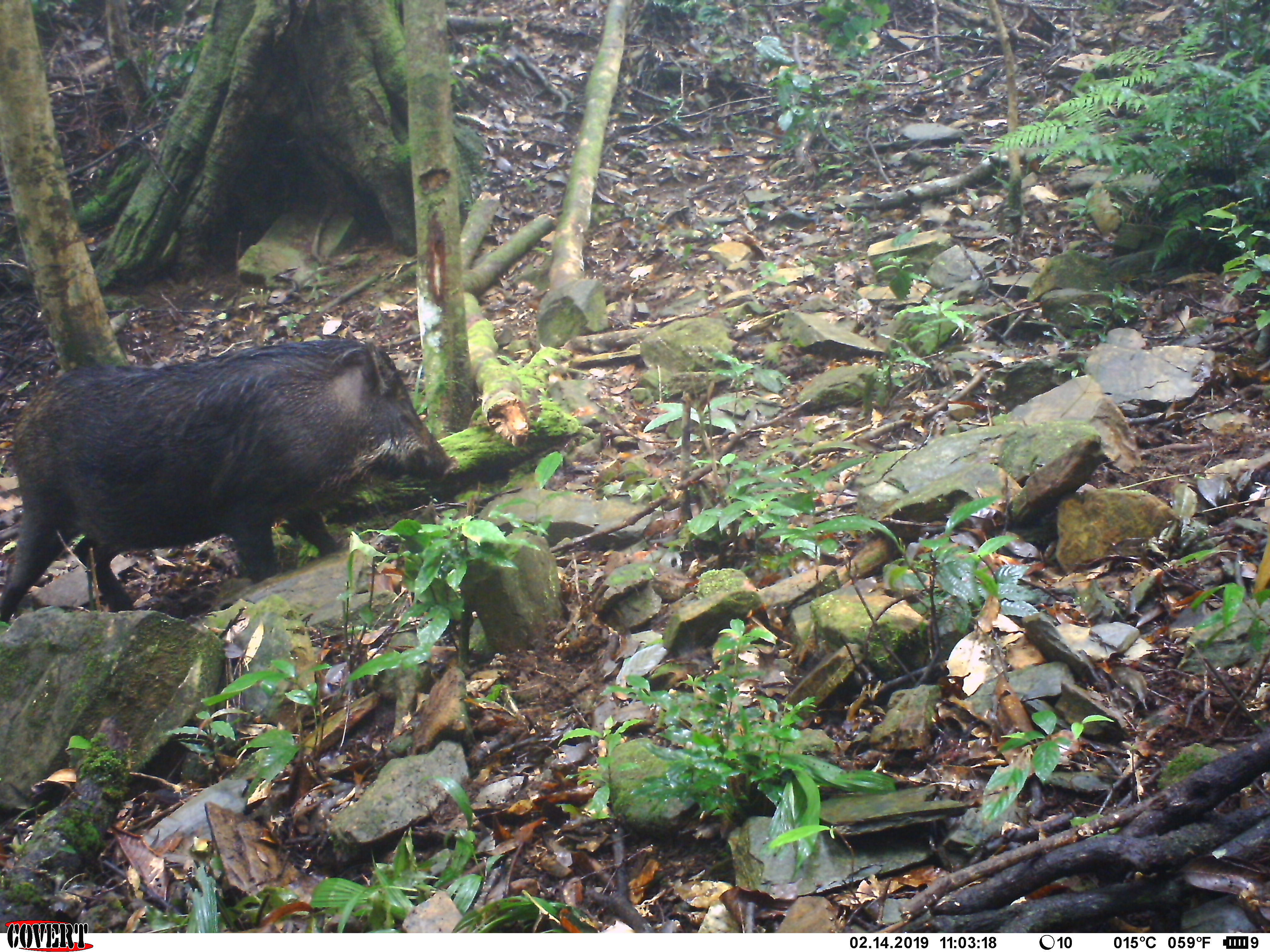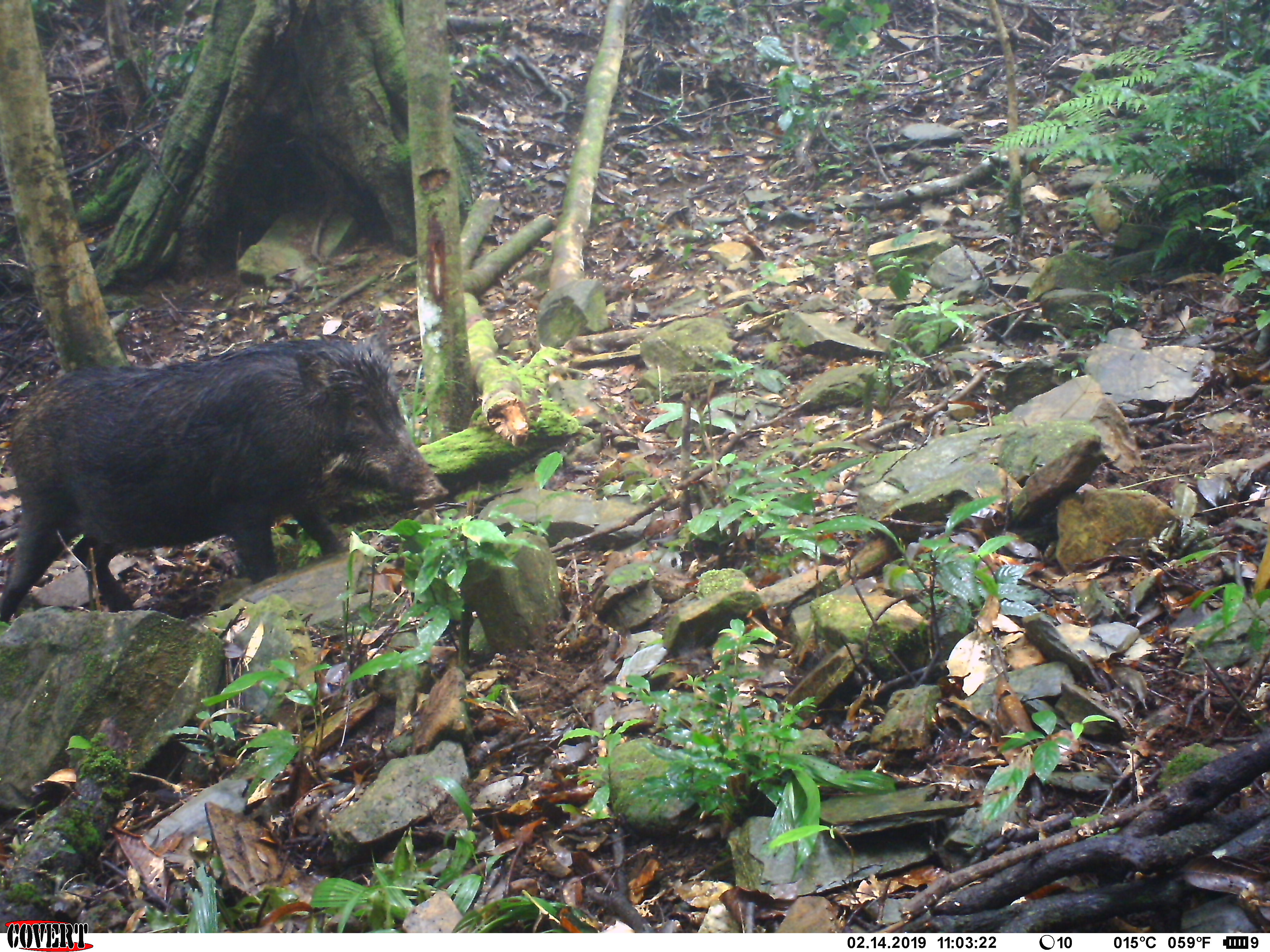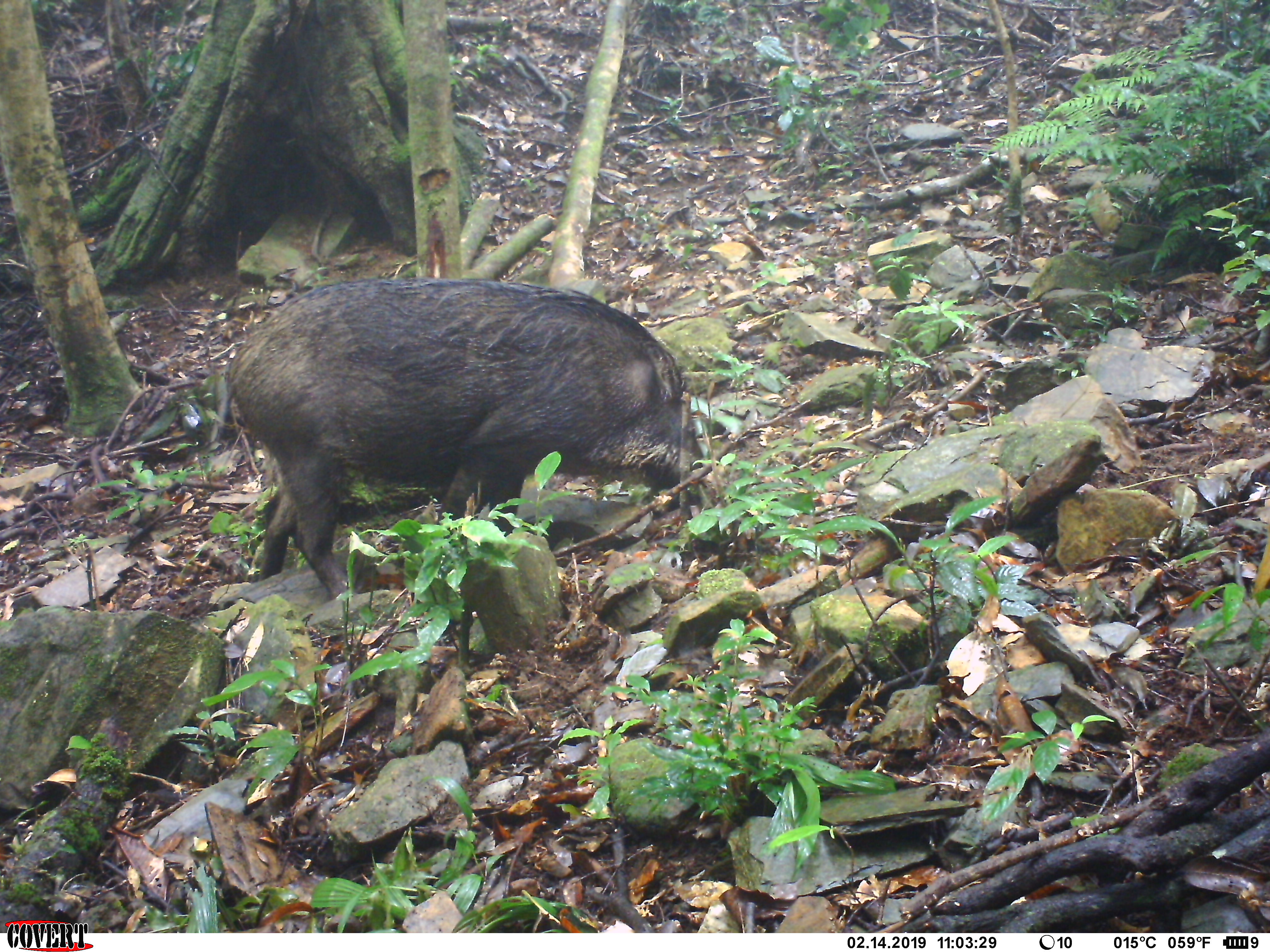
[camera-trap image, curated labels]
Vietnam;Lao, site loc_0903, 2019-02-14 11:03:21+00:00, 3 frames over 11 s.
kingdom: Animalia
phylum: Chordata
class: Mammalia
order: Artiodactyla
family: Suidae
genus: Sus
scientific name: Sus scrofa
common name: eurasian wild pig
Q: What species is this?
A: Eurasian wild pig (Sus scrofa).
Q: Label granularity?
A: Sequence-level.